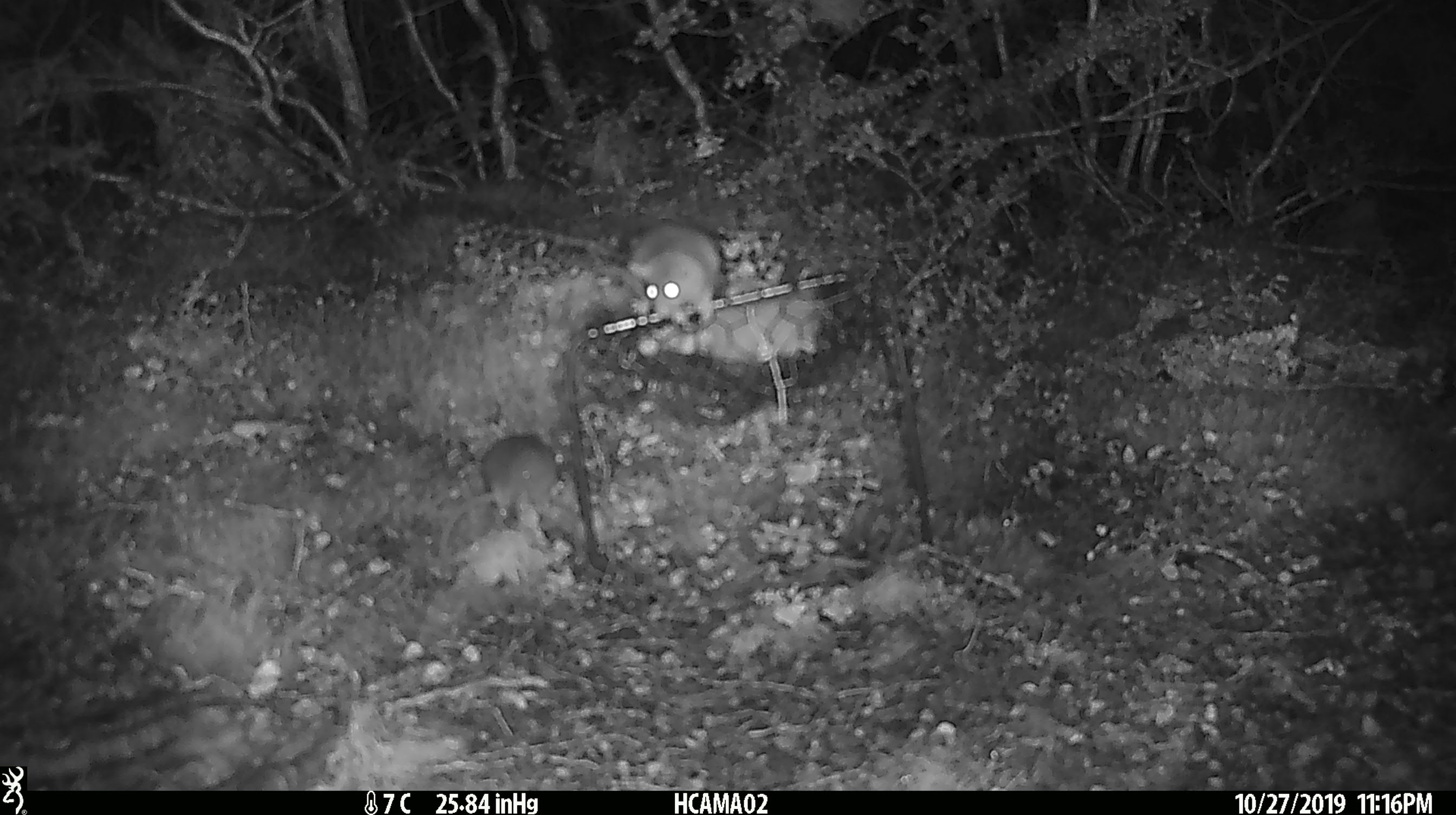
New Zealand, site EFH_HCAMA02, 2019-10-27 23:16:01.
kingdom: Animalia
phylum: Chordata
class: Mammalia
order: Rodentia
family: Muridae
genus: Mus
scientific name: Mus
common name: mouse